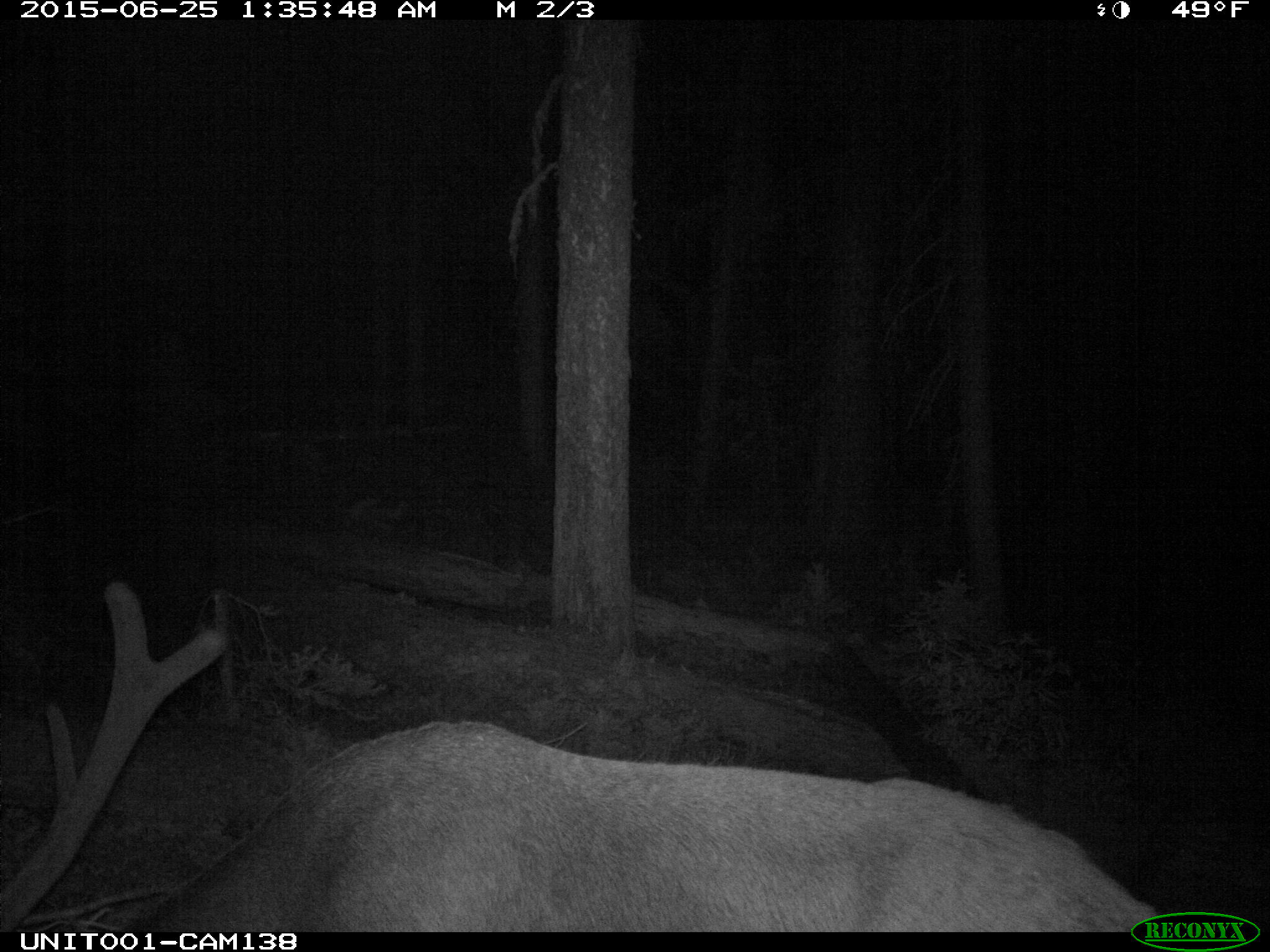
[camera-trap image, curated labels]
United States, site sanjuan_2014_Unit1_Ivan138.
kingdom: Animalia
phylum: Chordata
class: Mammalia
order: Artiodactyla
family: Cervidae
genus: Cervus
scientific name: Cervus elaphus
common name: red deer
Cervus elaphus (red deer).